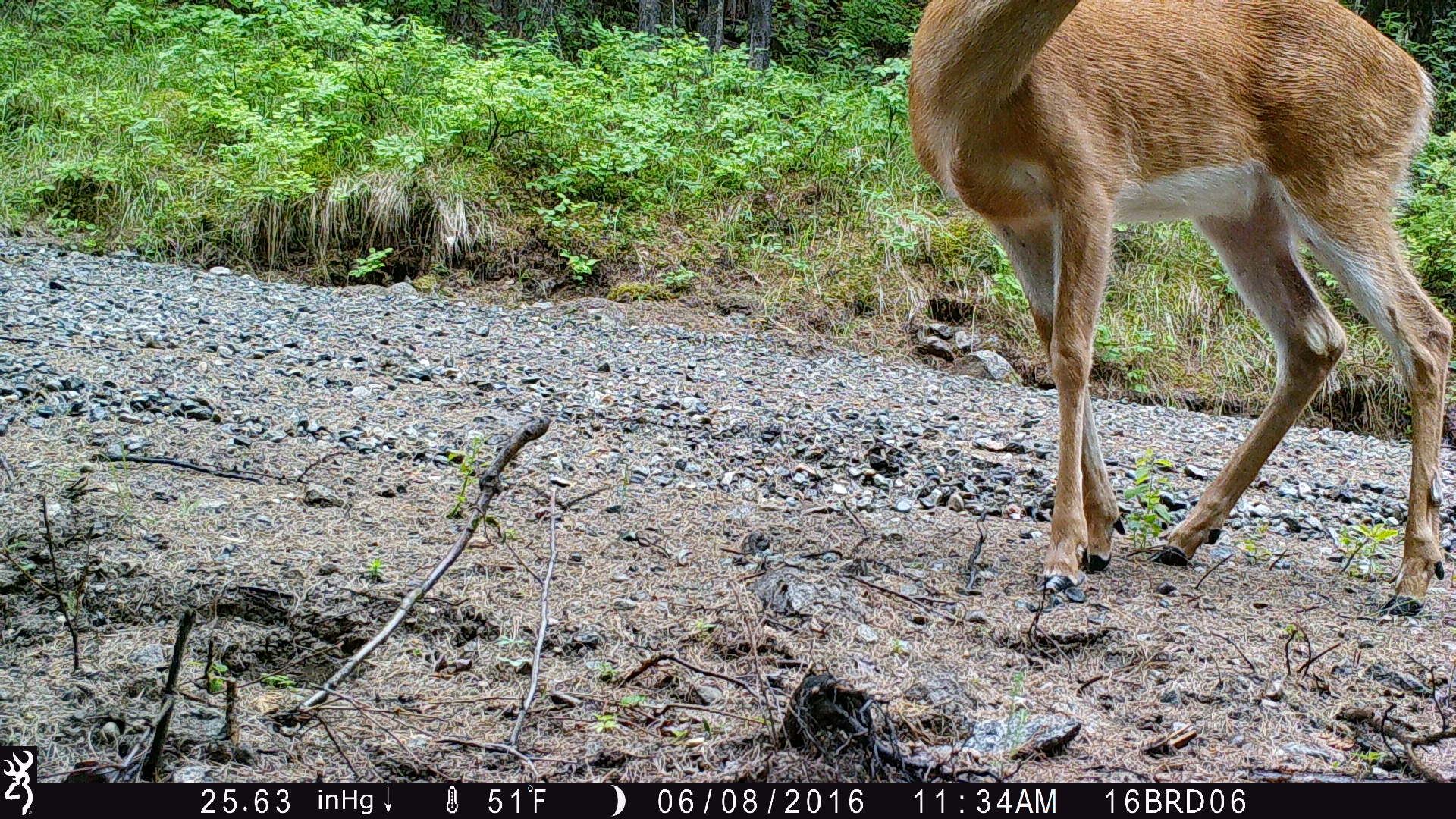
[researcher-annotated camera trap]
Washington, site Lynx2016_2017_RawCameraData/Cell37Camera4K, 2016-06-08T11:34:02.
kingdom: Animalia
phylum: Chordata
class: Mammalia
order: Artiodactyla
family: Cervidae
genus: Odocoileus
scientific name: Odocoileus virginianus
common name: white-tailed deer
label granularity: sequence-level